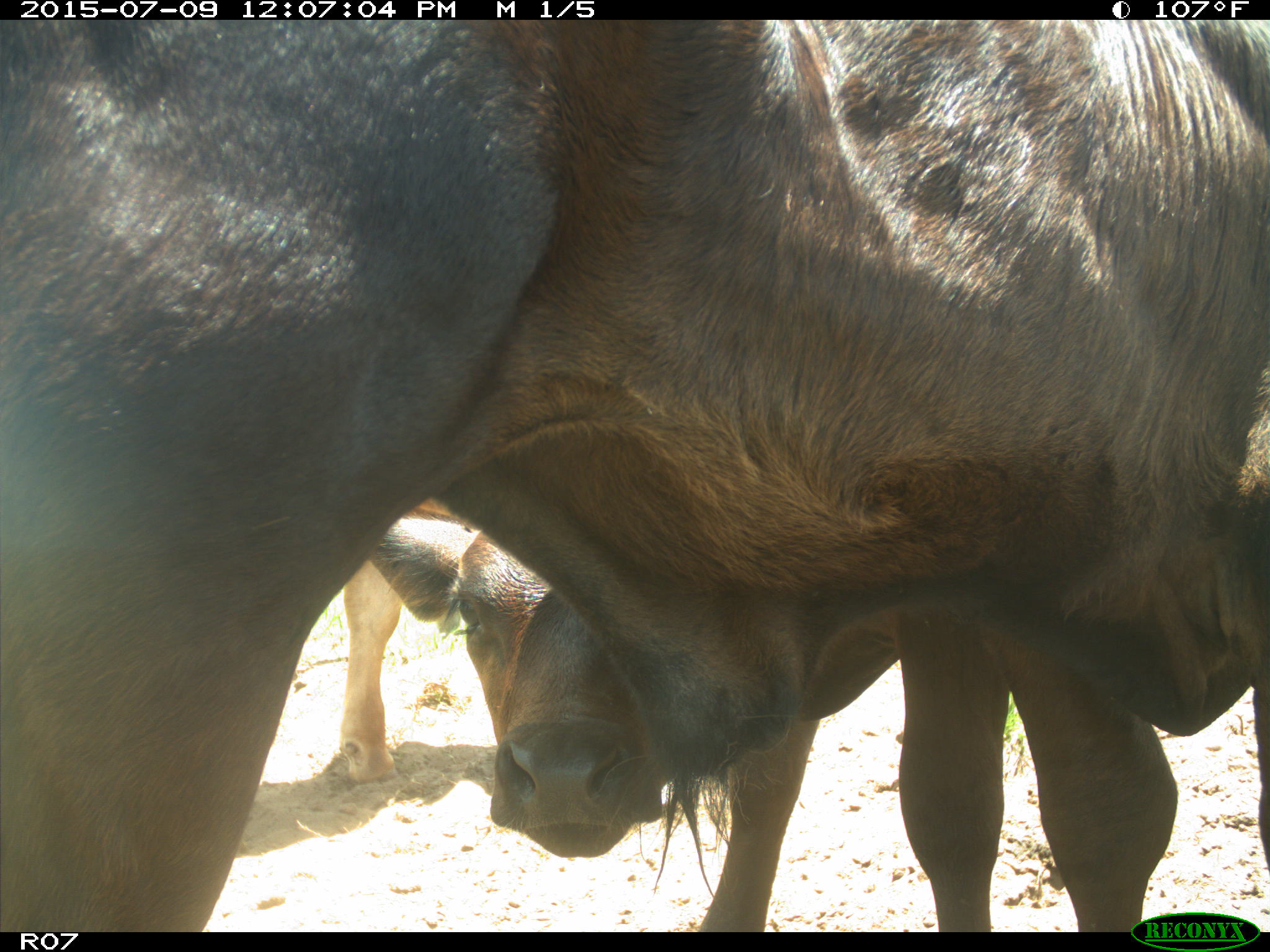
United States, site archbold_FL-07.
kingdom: Animalia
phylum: Chordata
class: Mammalia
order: Artiodactyla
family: Bovidae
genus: Bos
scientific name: Bos taurus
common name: domestic cow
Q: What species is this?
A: Bos taurus (domestic cow).